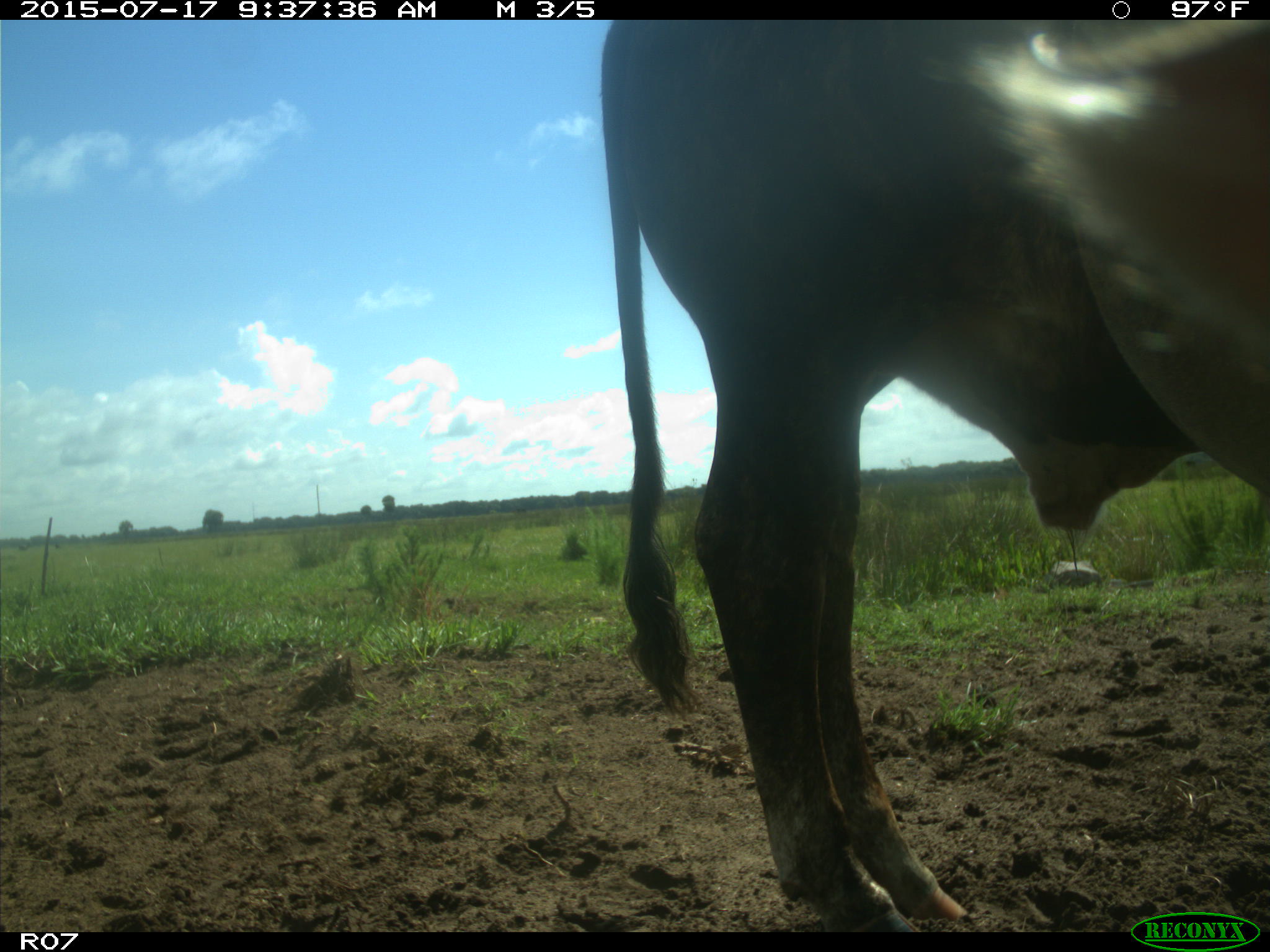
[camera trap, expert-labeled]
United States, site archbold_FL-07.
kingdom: Animalia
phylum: Chordata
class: Mammalia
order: Artiodactyla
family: Bovidae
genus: Bos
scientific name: Bos taurus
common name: domestic cow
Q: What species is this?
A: Bos taurus (domestic cow).